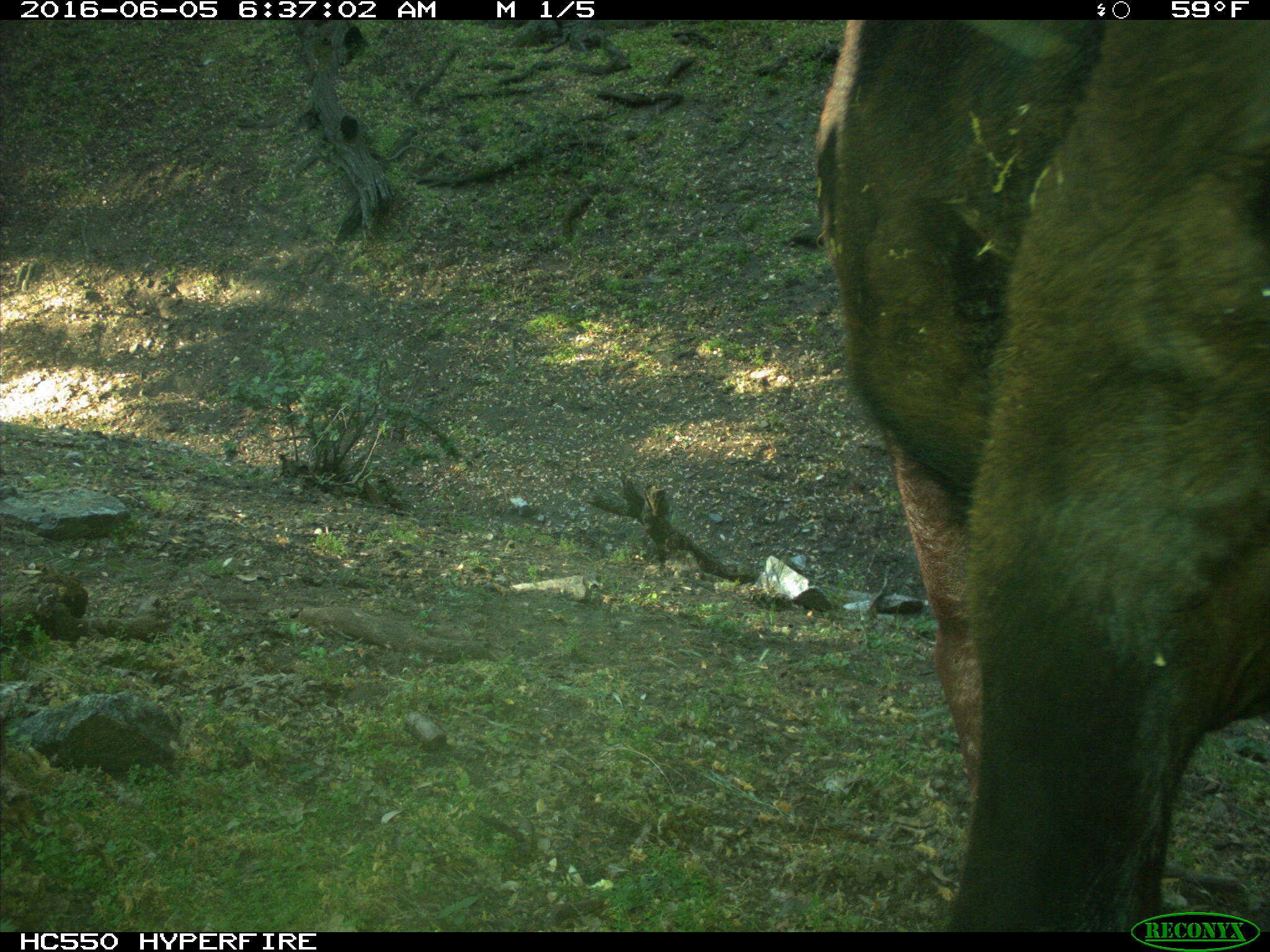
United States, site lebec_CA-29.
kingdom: Animalia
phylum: Chordata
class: Mammalia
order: Artiodactyla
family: Bovidae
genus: Bos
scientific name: Bos taurus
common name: domestic cow